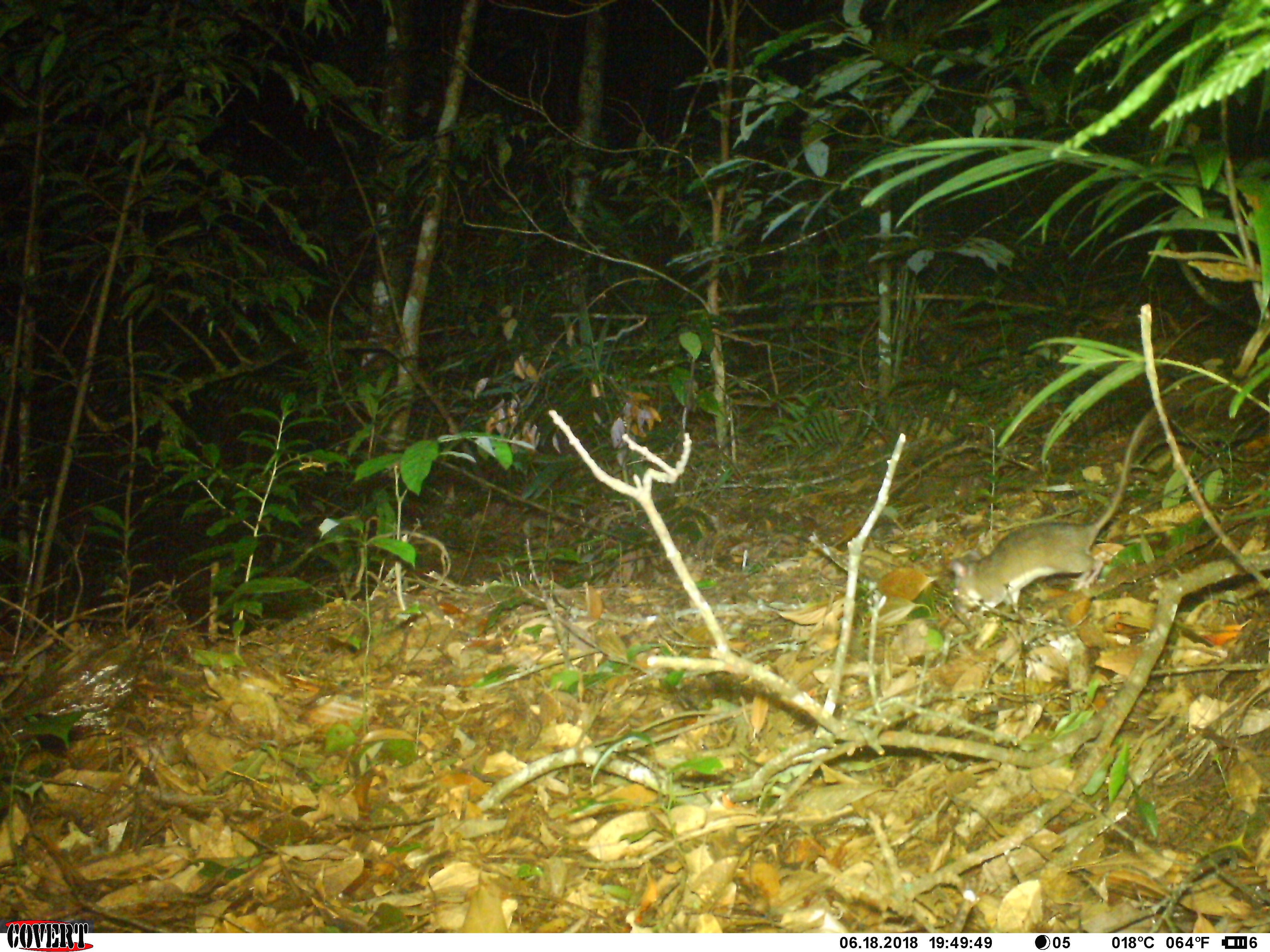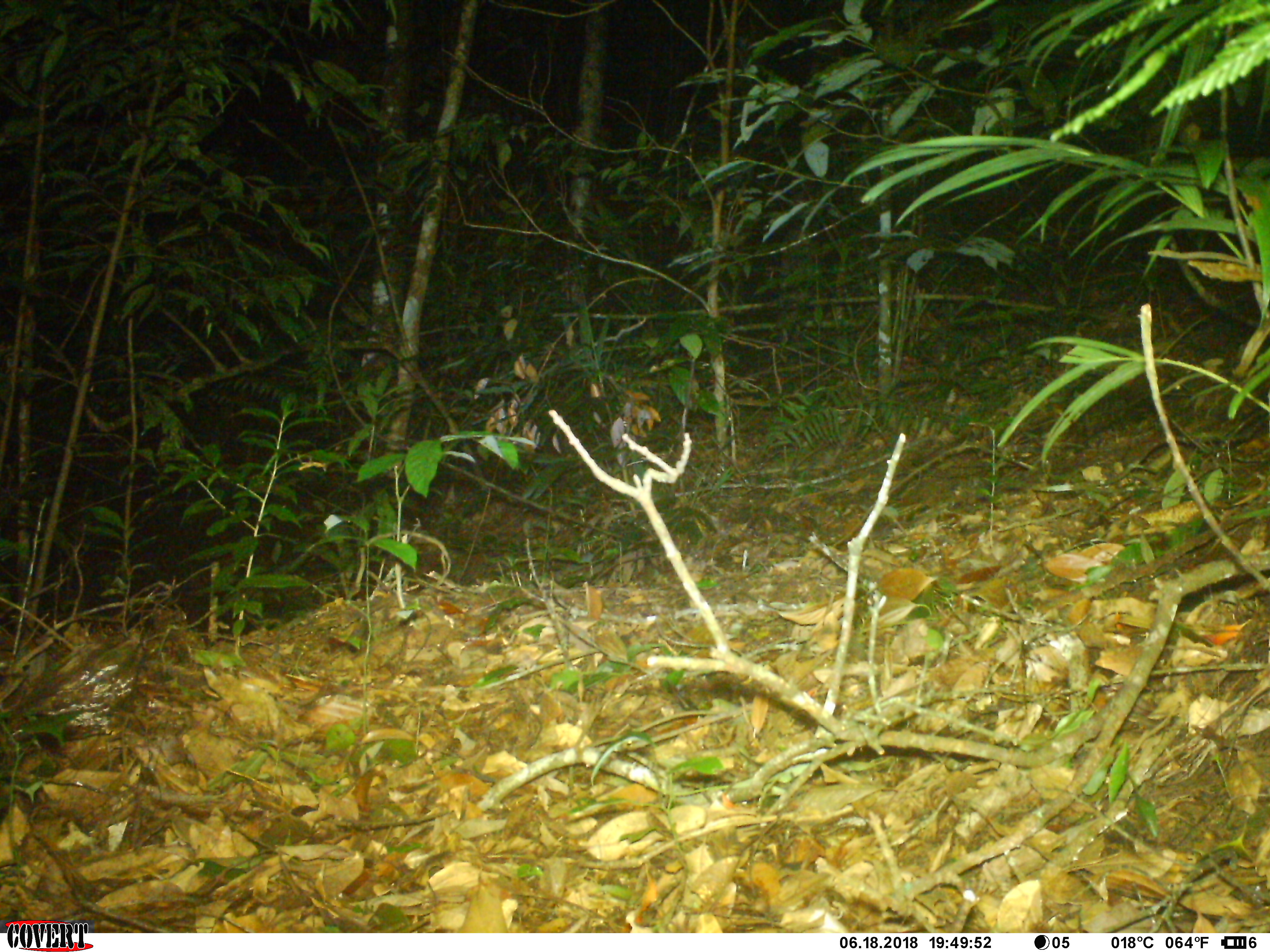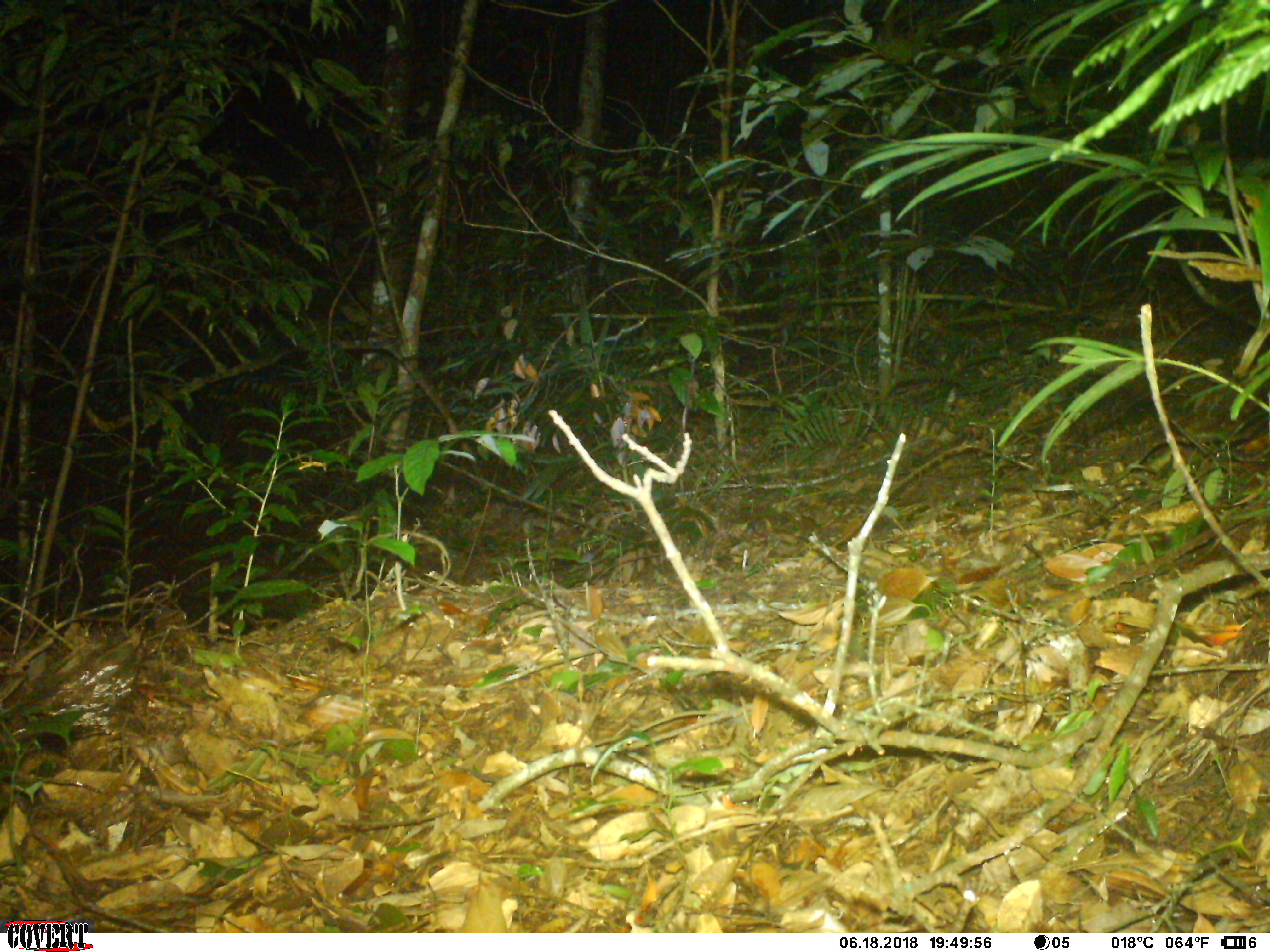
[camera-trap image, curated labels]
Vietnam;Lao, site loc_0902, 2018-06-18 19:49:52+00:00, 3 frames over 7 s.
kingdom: Animalia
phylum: Chordata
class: Mammalia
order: Rodentia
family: Muridae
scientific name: Muridae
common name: old-world mice and rats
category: unidentified murid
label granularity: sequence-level